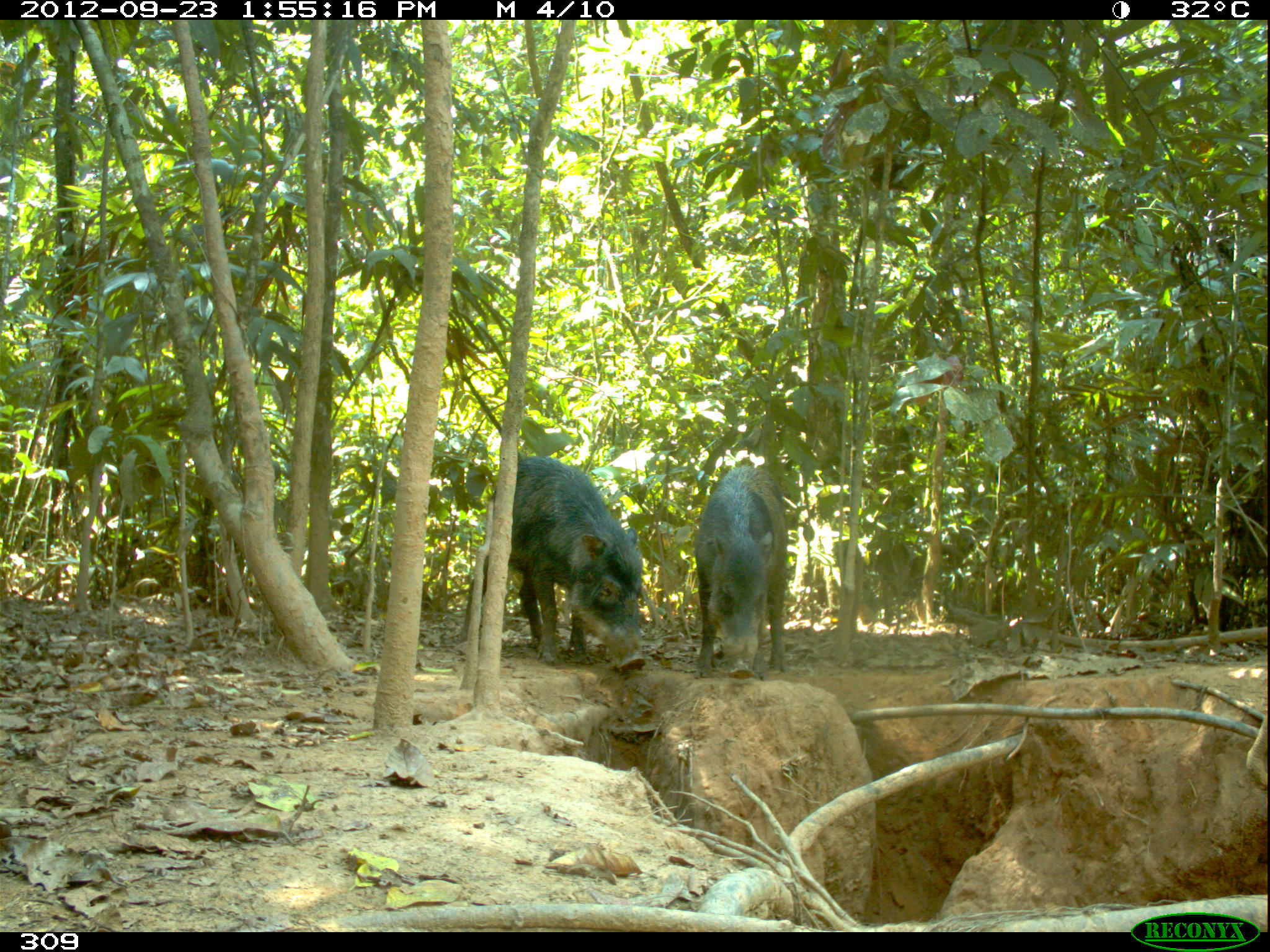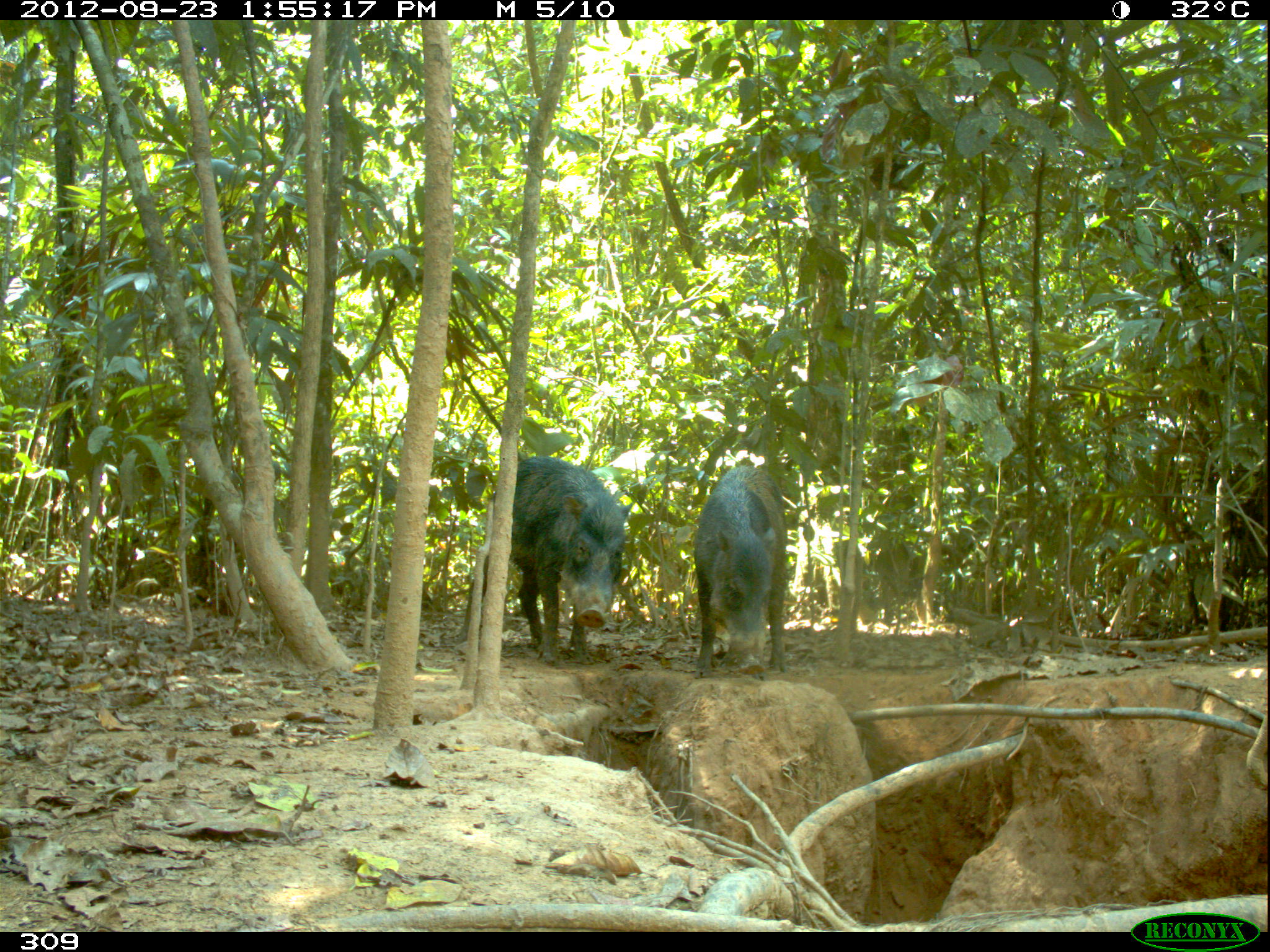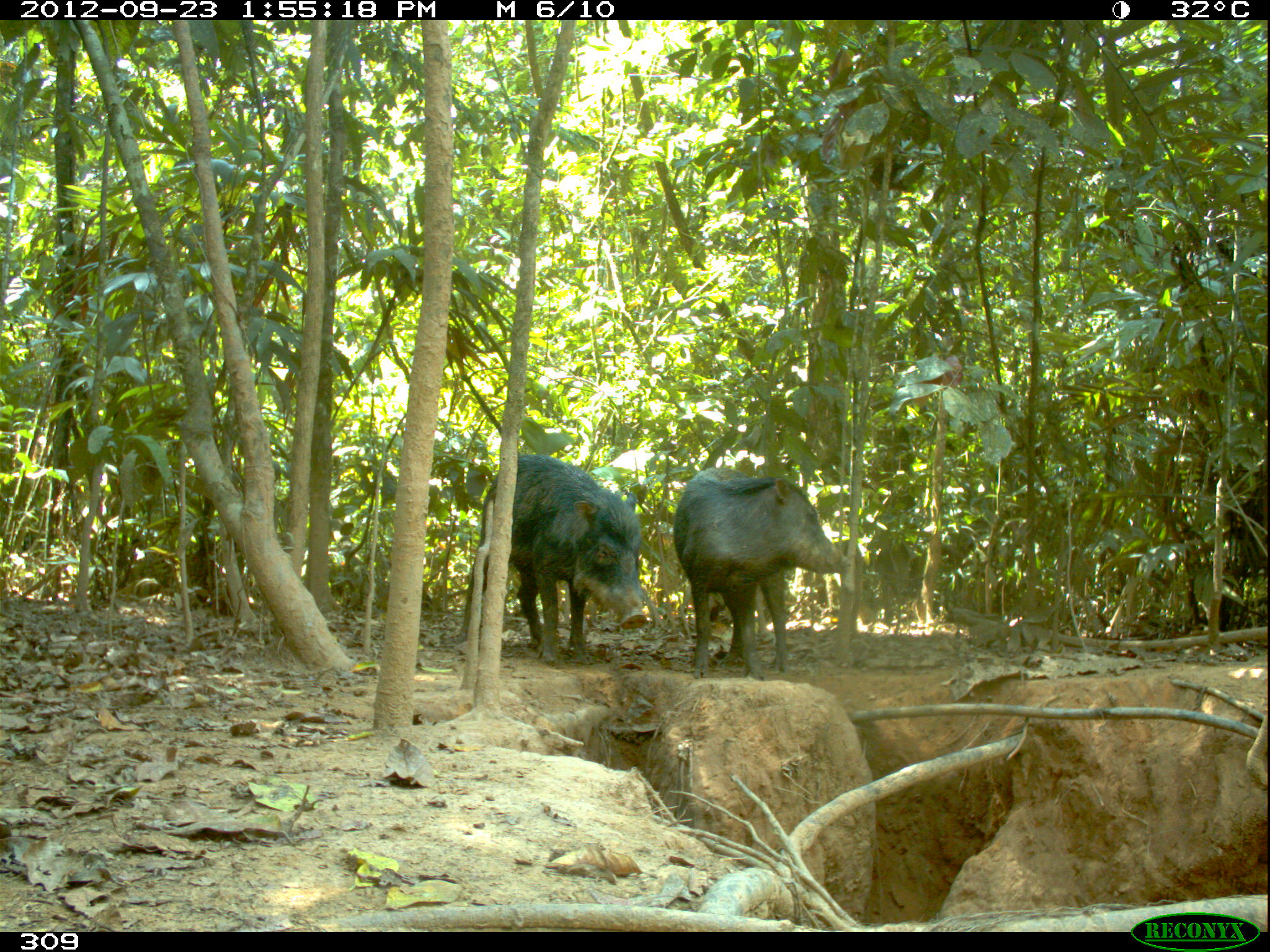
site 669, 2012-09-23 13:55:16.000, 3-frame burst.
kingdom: Animalia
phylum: Chordata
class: Mammalia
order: Artiodactyla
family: Tayassuidae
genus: Tayassu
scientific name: Tayassu pecari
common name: white-lipped peccary